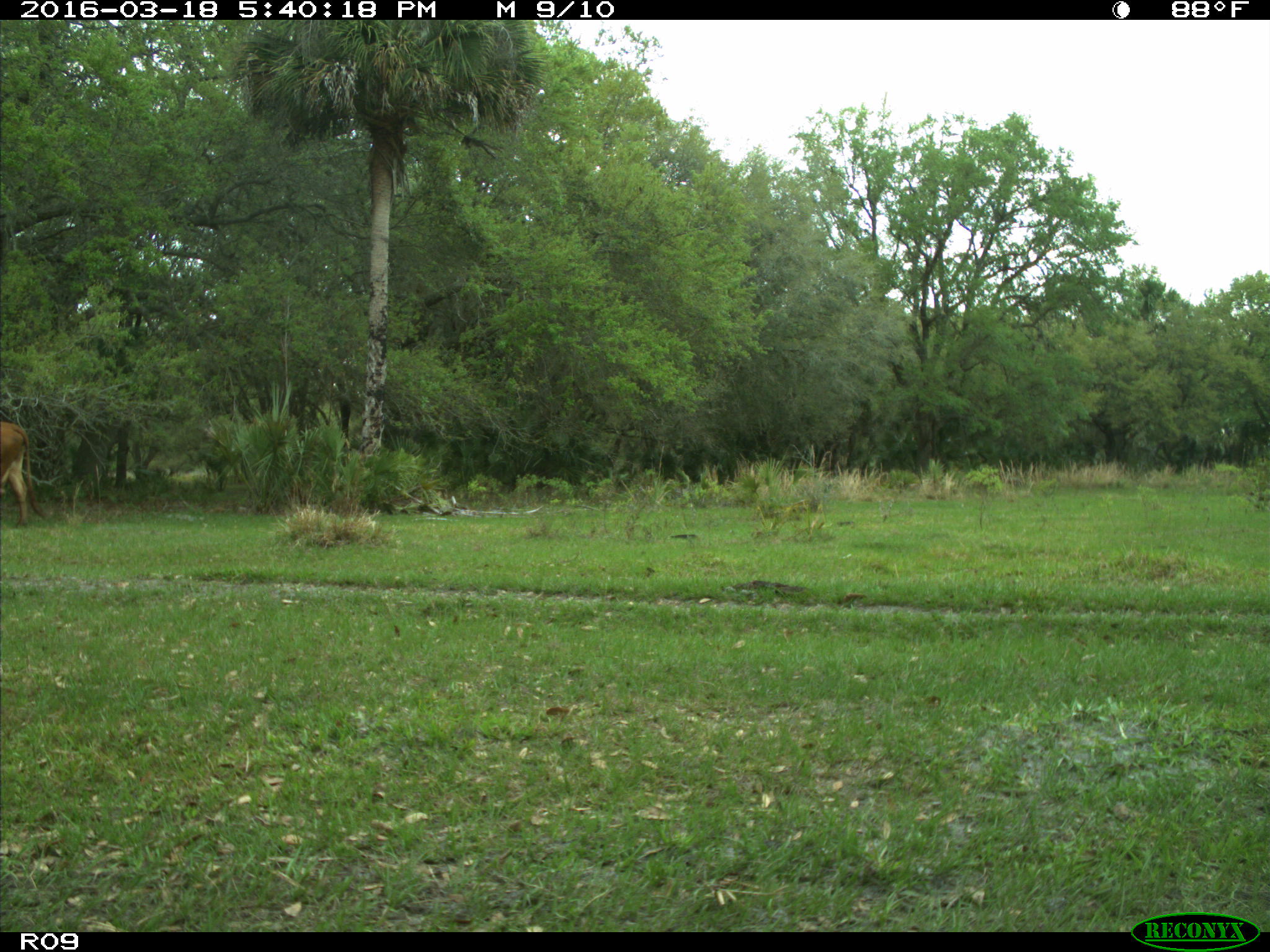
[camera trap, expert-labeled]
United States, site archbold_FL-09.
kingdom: Animalia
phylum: Chordata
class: Mammalia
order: Artiodactyla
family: Bovidae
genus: Bos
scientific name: Bos taurus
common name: domestic cow